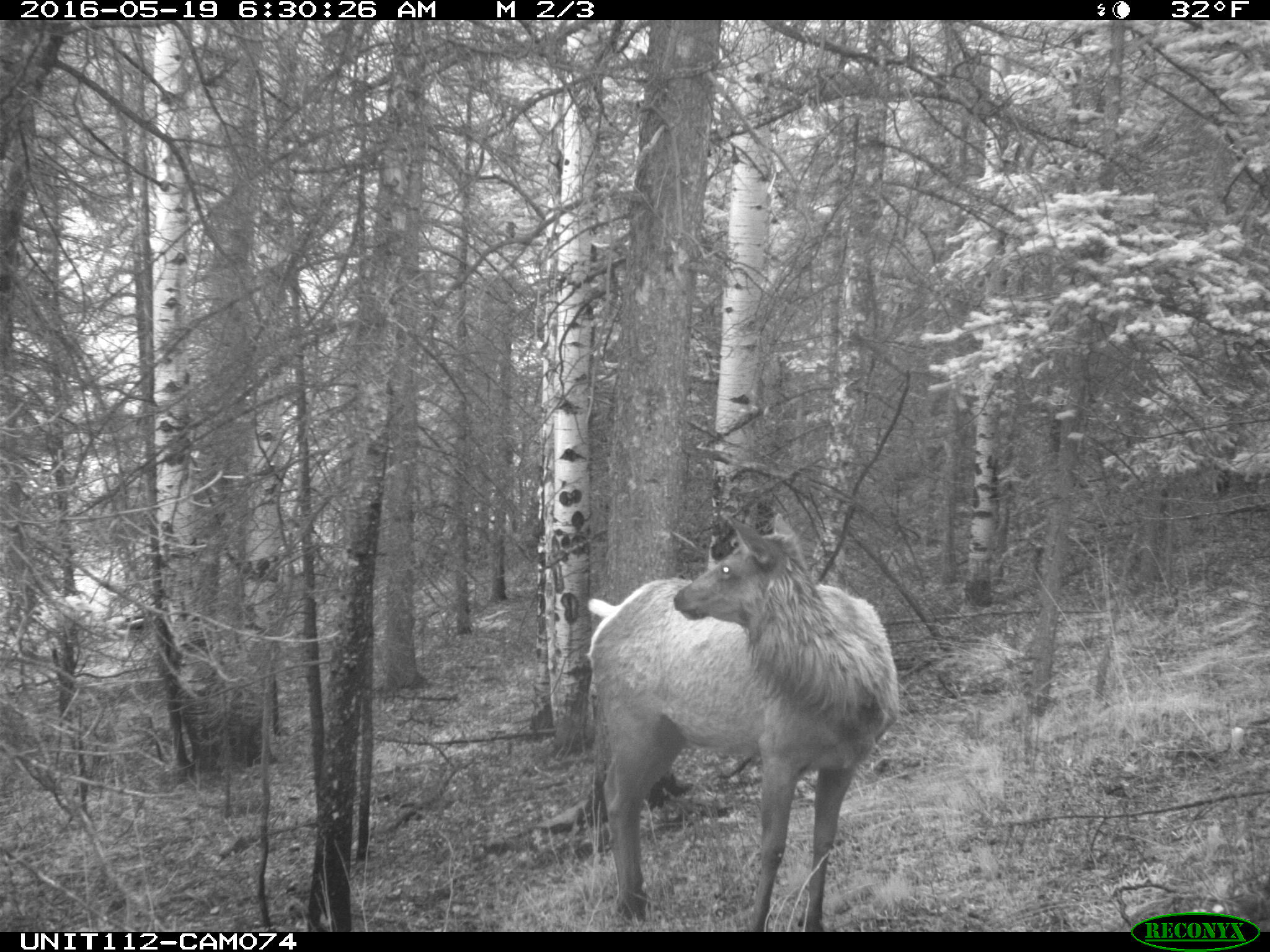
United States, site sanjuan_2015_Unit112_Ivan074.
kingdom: Animalia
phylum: Chordata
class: Mammalia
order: Artiodactyla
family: Cervidae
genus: Cervus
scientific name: Cervus elaphus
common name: red deer